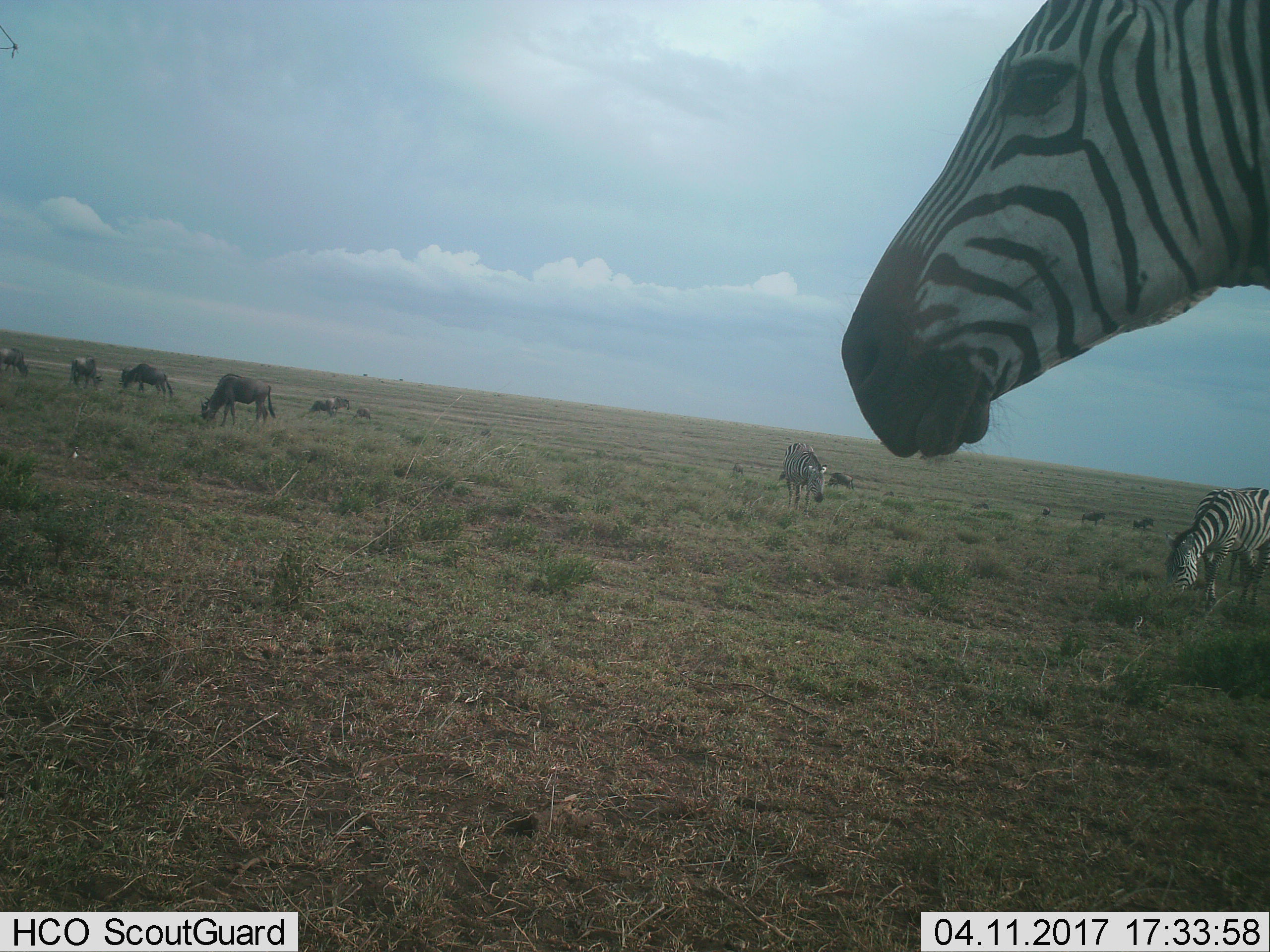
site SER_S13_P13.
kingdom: Animalia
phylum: Chordata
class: Mammalia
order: Artiodactyla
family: Bovidae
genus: Connochaetes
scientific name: Connochaetes taurinus taurinus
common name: blue wildebeest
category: wildebeestblue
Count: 11-50.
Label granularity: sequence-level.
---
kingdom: Animalia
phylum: Chordata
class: Mammalia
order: Perissodactyla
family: Equidae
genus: Equus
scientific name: Equus quagga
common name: plains zebra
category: zebraplains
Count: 3.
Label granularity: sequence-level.